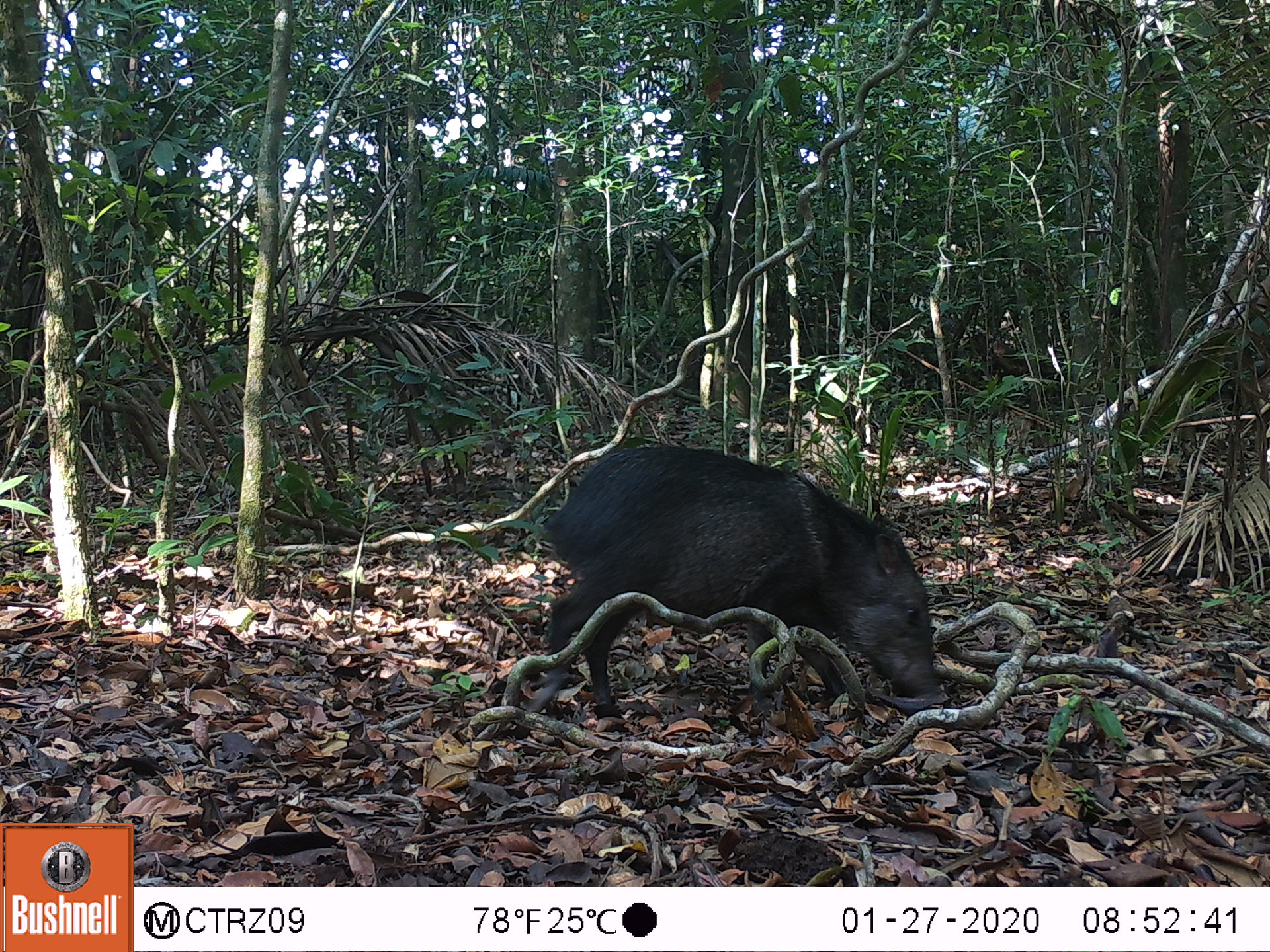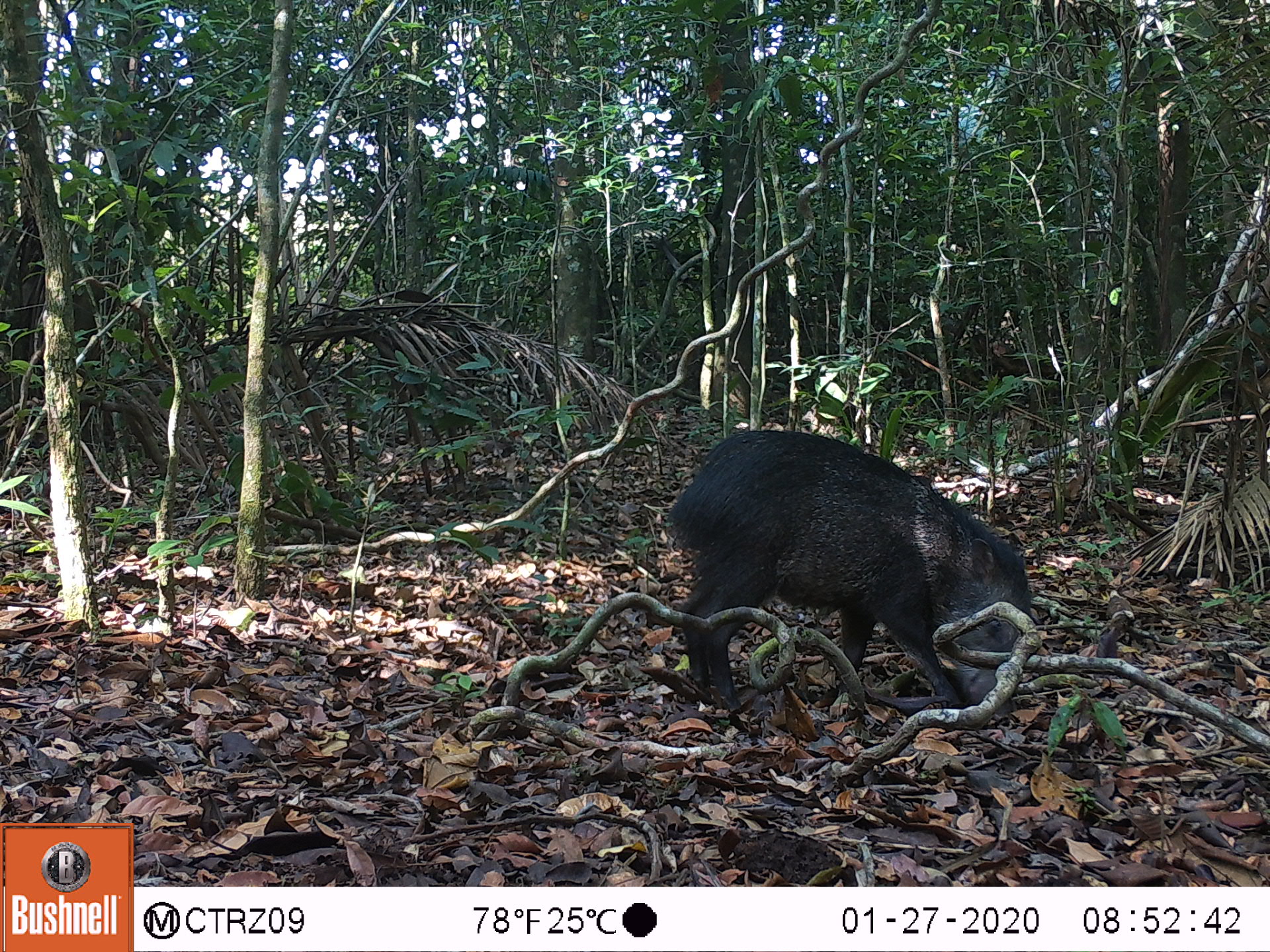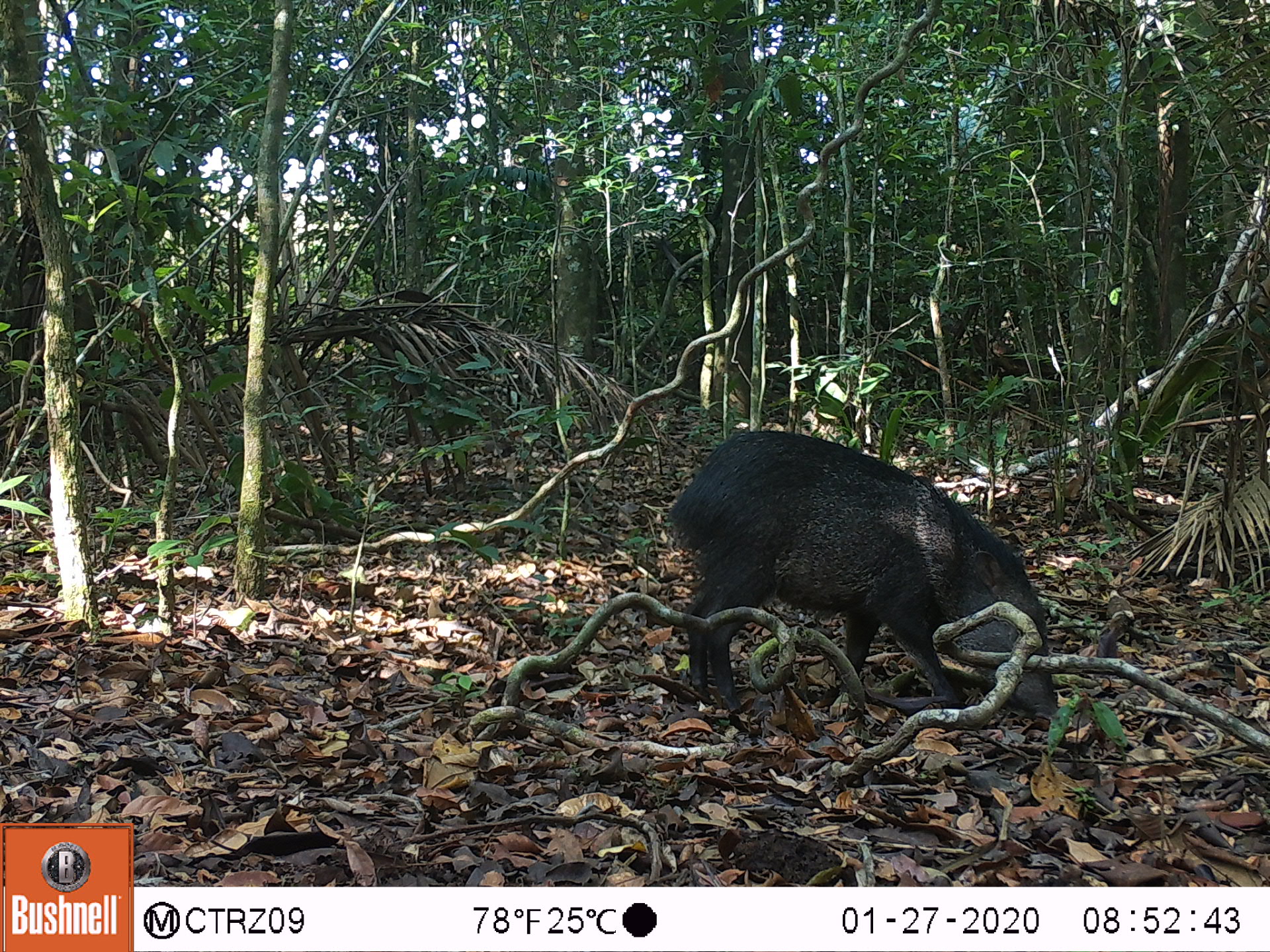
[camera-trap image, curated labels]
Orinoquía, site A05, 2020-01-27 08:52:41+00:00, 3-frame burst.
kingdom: Animalia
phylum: Chordata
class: Mammalia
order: Artiodactyla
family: Tayassuidae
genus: Pecari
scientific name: Pecari tajacu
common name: collared peccary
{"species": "collared peccary (Pecari tajacu)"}